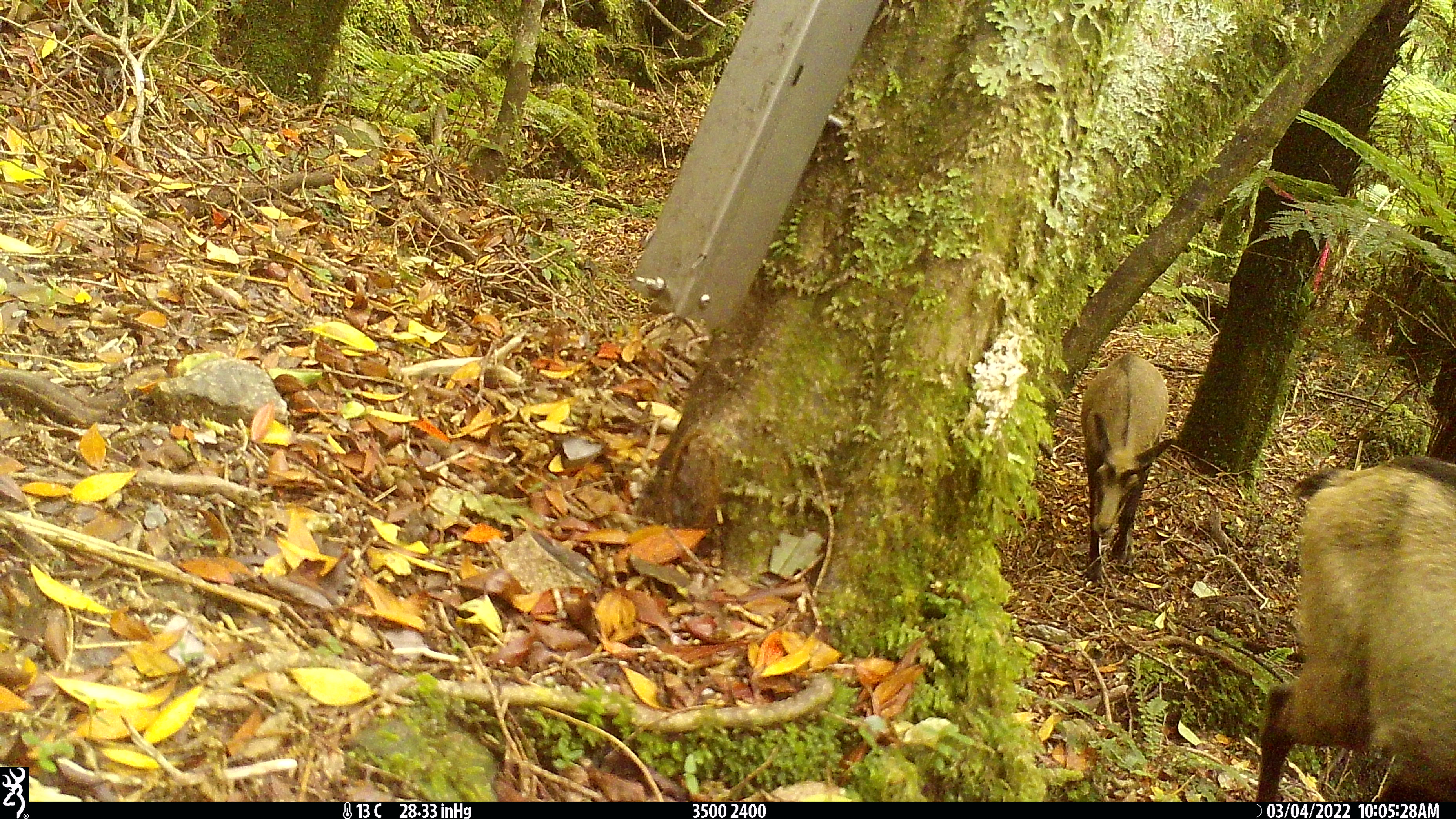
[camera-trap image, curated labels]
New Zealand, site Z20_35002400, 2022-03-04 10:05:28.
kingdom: Animalia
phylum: Chordata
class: Mammalia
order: Artiodactyla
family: Bovidae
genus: Rupicapra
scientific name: Rupicapra rupicapra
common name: alpine chamois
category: chamois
Chamois (alpine chamois) (Rupicapra rupicapra).